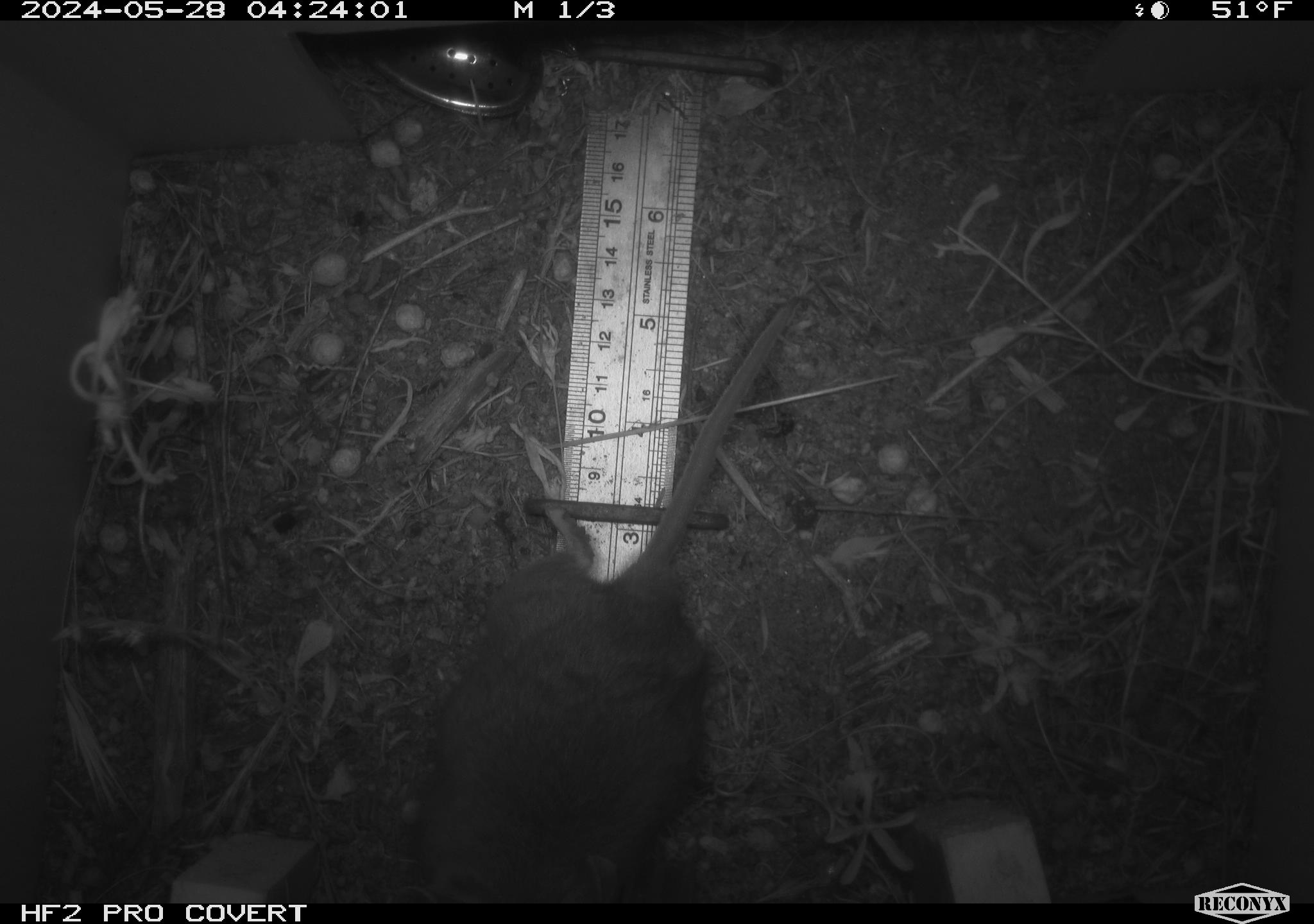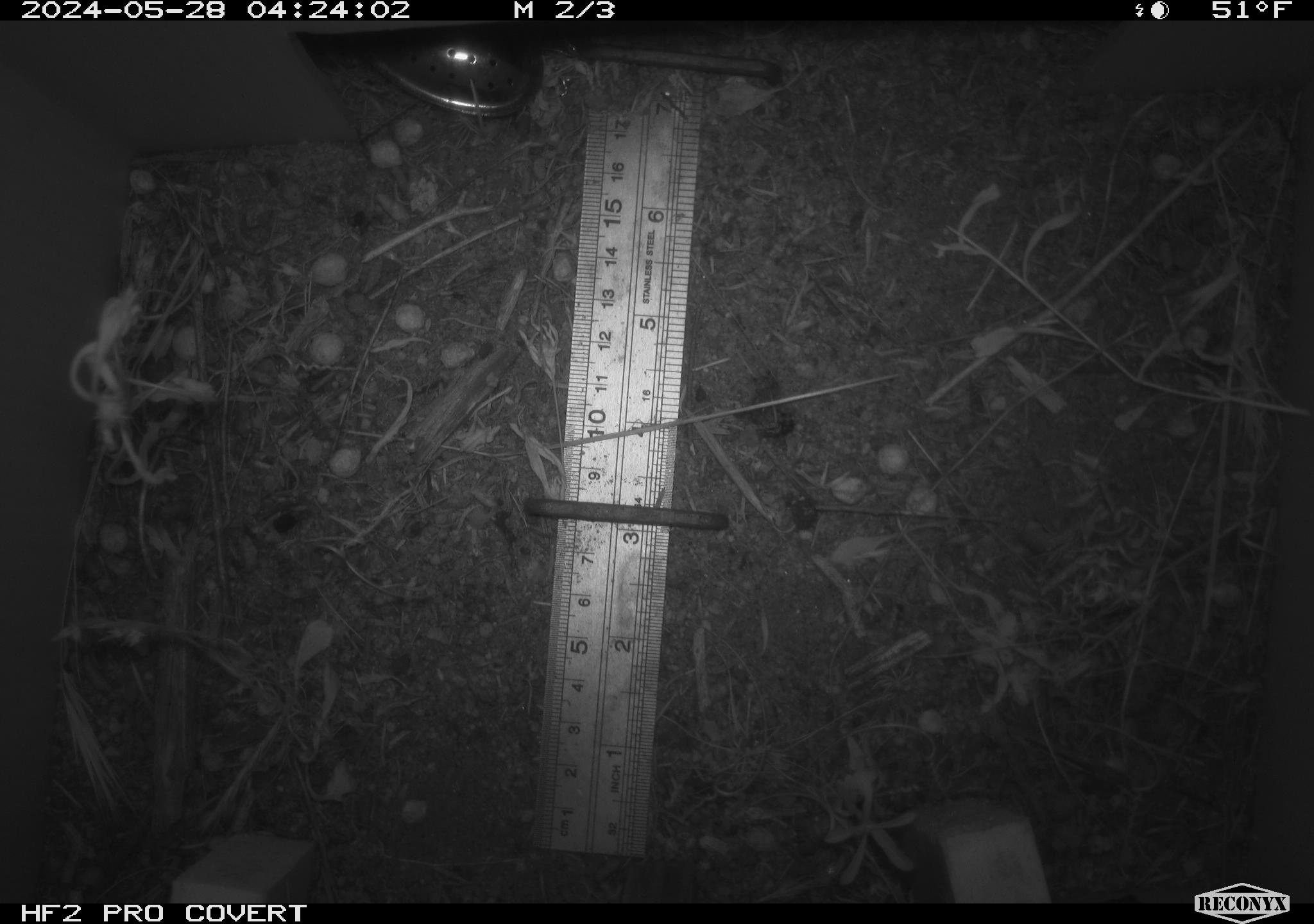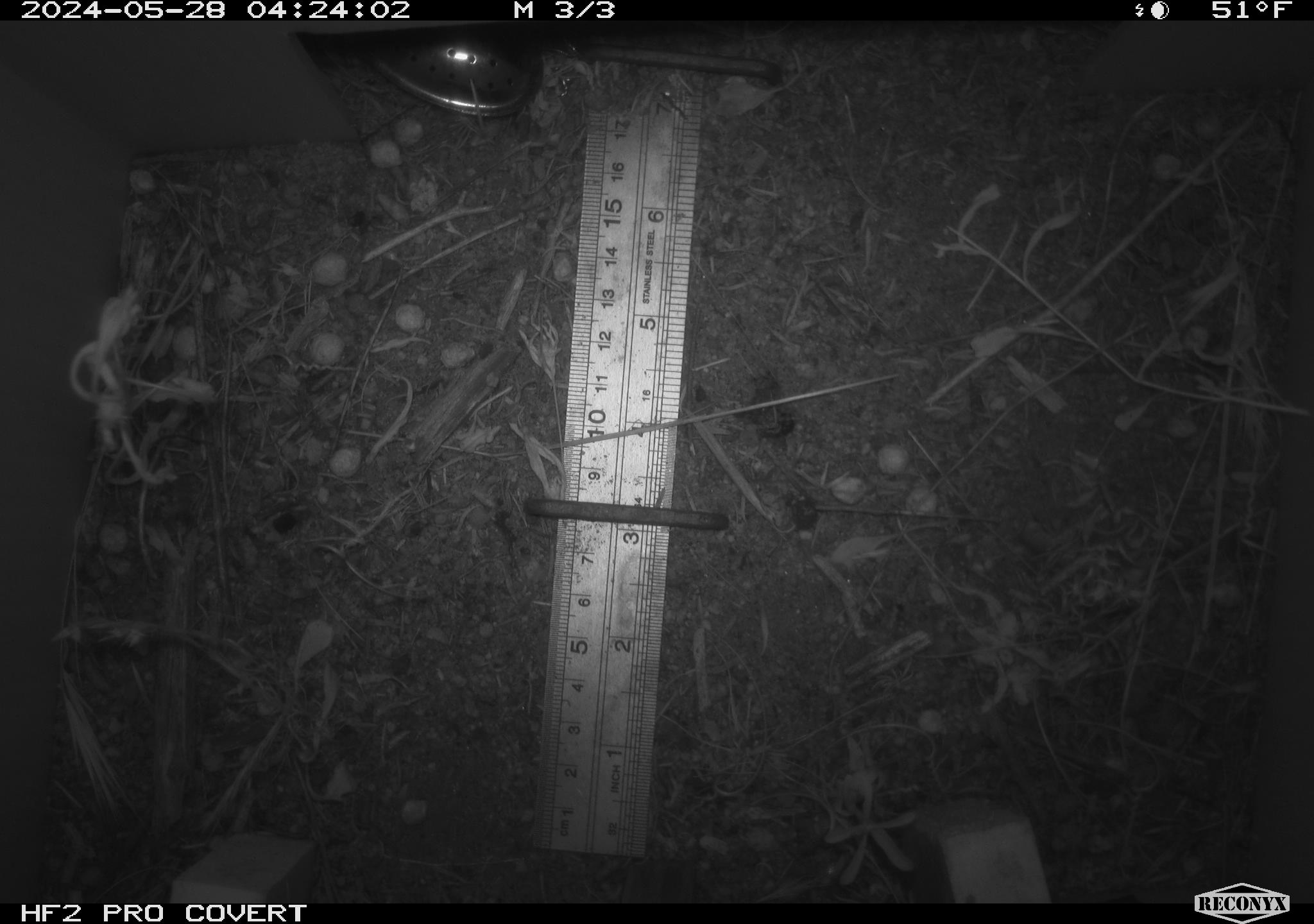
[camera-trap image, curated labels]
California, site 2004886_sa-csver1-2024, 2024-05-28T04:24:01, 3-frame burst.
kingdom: Animalia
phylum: Chordata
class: Mammalia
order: Rodentia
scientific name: Rodentia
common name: rodent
Rodent (Rodentia).